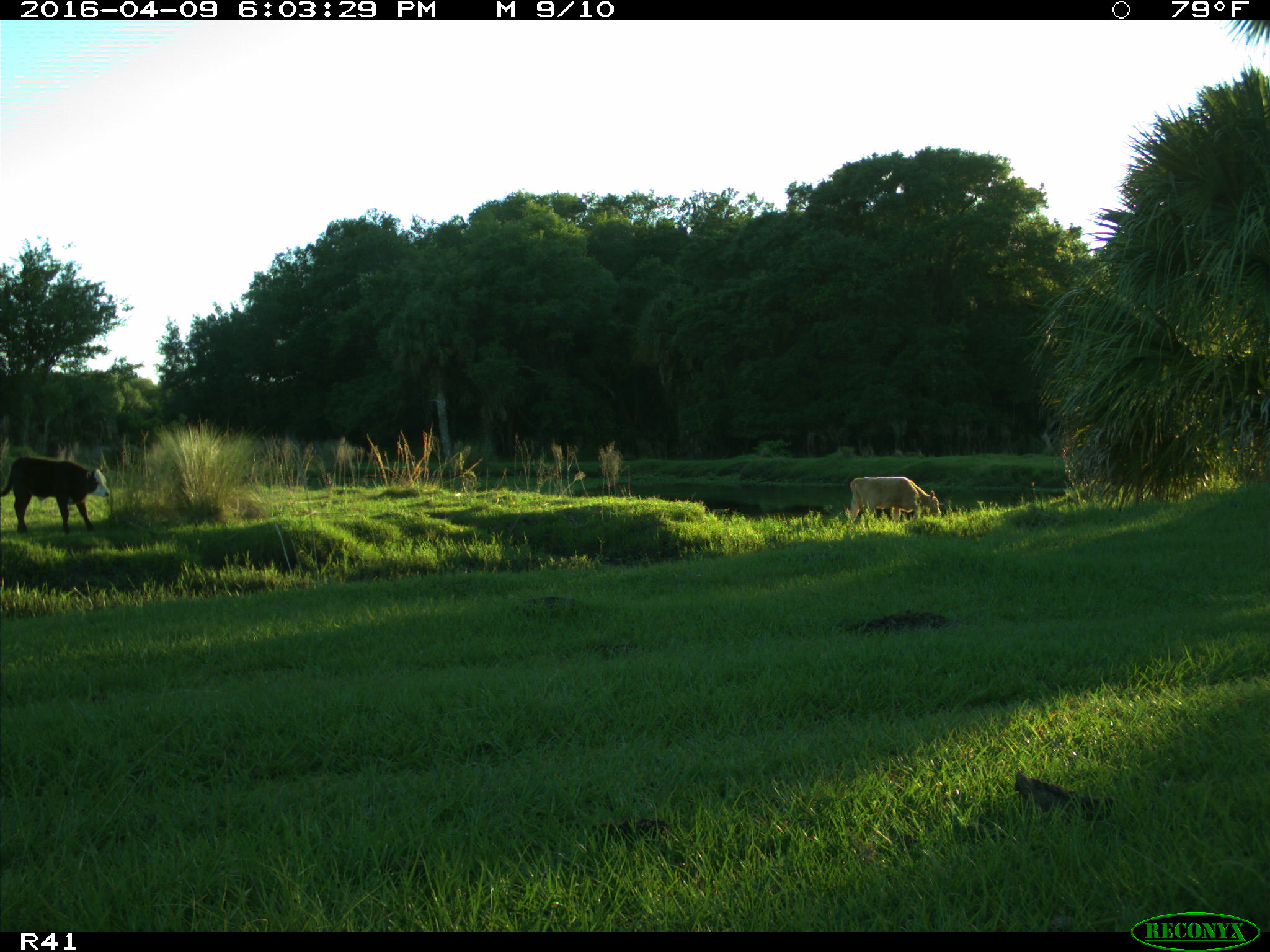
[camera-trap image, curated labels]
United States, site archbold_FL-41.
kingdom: Animalia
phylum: Chordata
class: Mammalia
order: Artiodactyla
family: Bovidae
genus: Bos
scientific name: Bos taurus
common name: domestic cow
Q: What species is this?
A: Bos taurus (domestic cow).